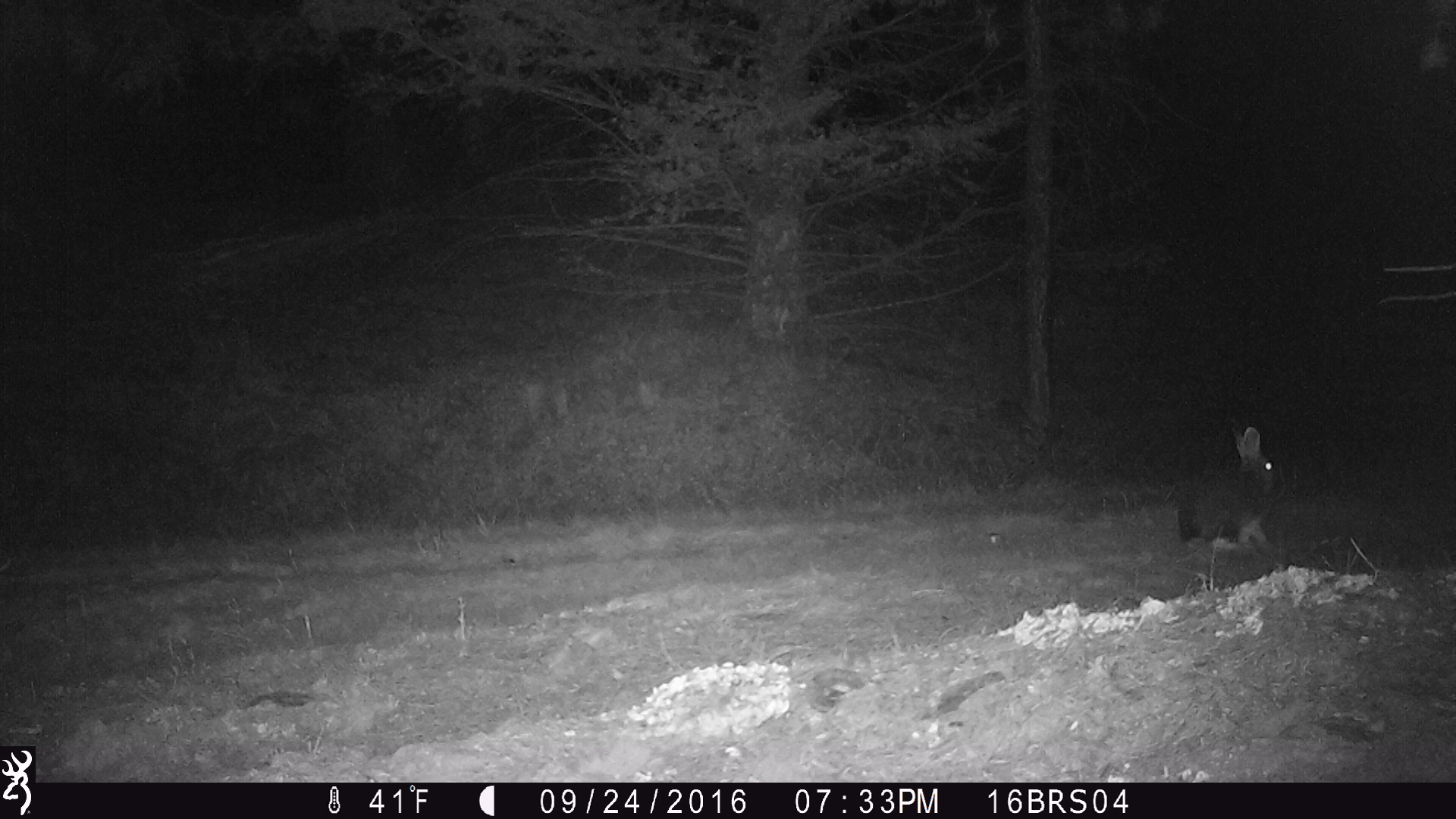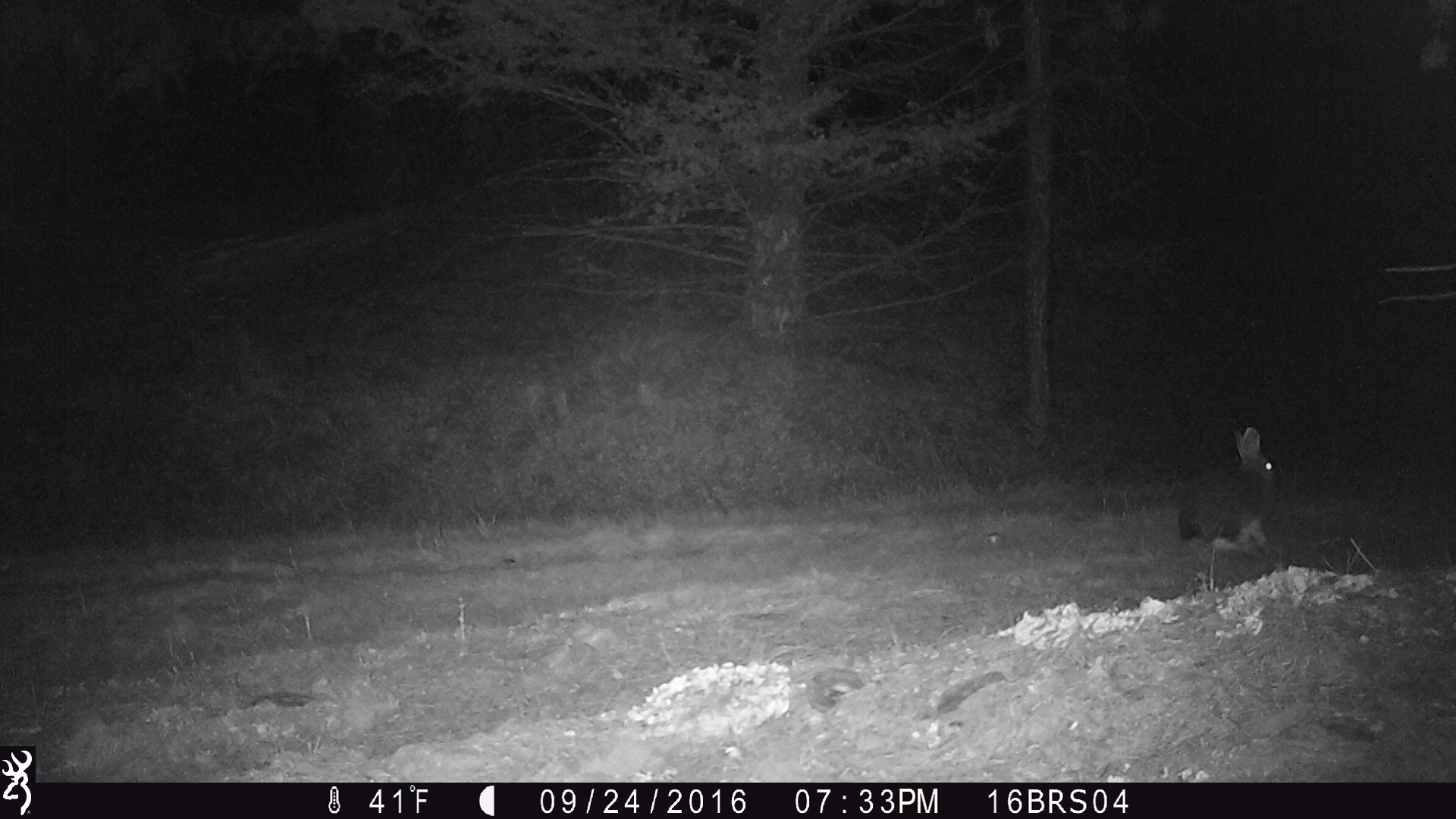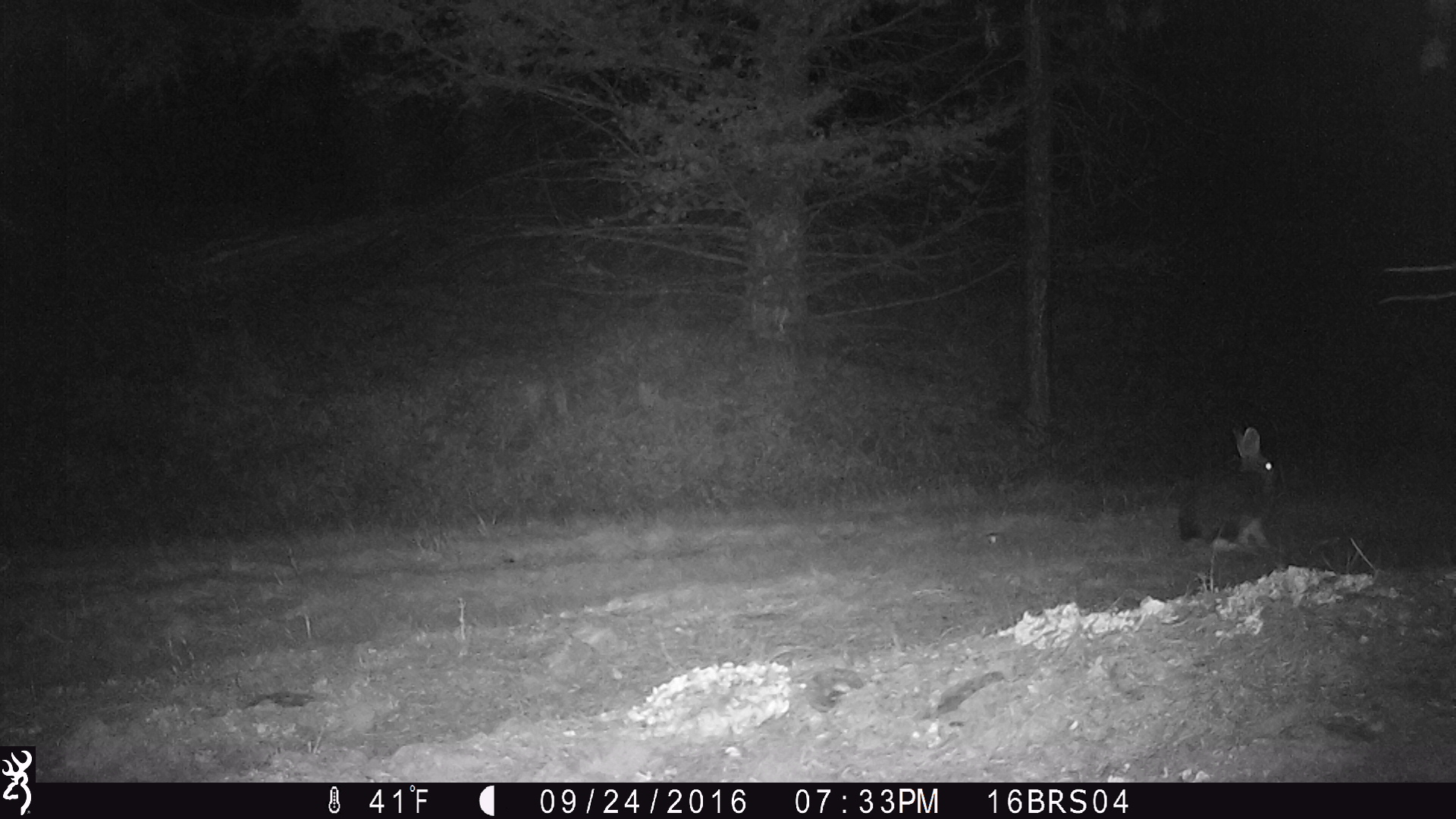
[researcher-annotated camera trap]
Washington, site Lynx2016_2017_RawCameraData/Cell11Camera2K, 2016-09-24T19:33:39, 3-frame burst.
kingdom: Animalia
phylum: Chordata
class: Mammalia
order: Lagomorpha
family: Leporidae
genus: Lepus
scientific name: Lepus americanus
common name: snowshoe hare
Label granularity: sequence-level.